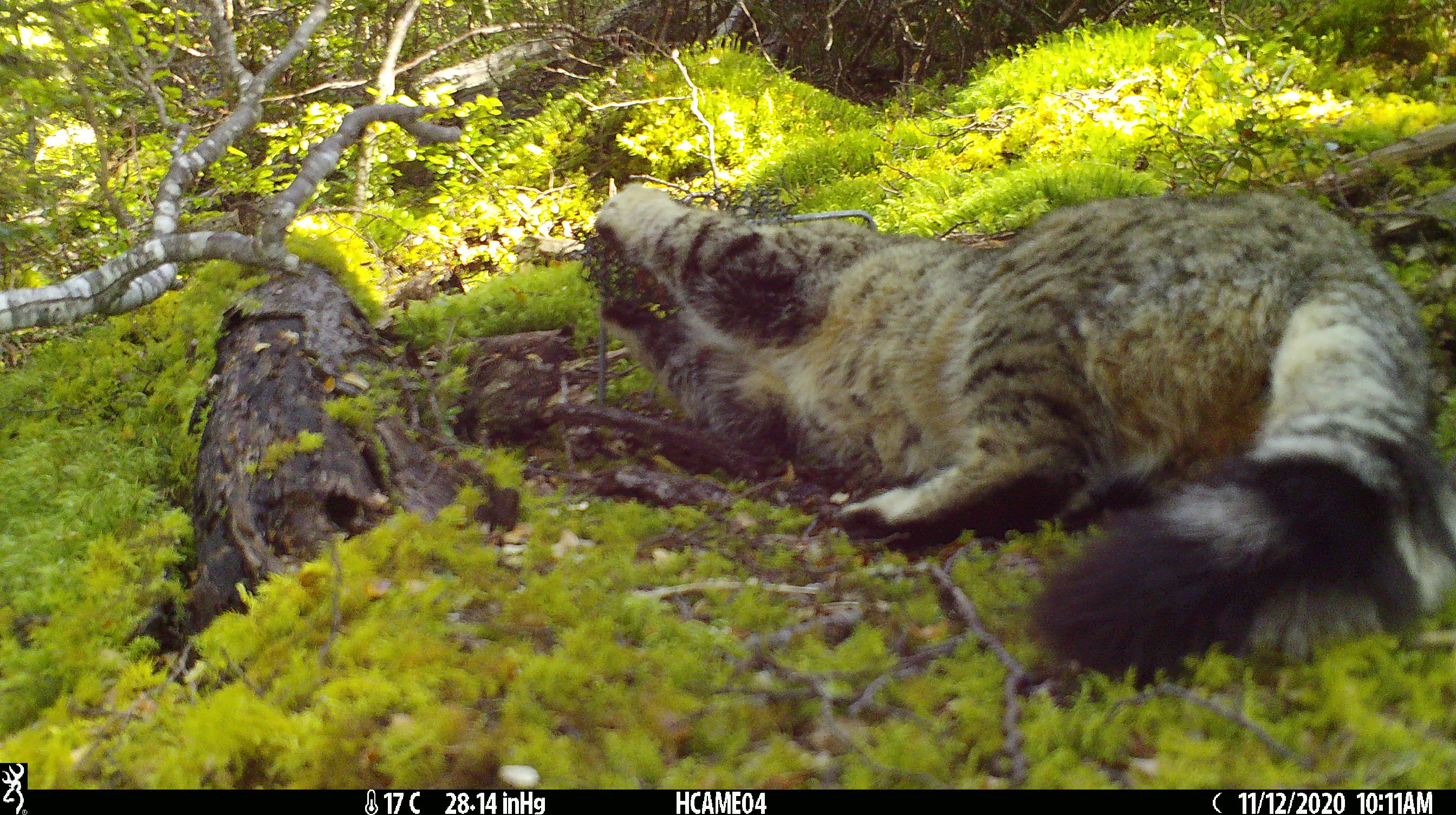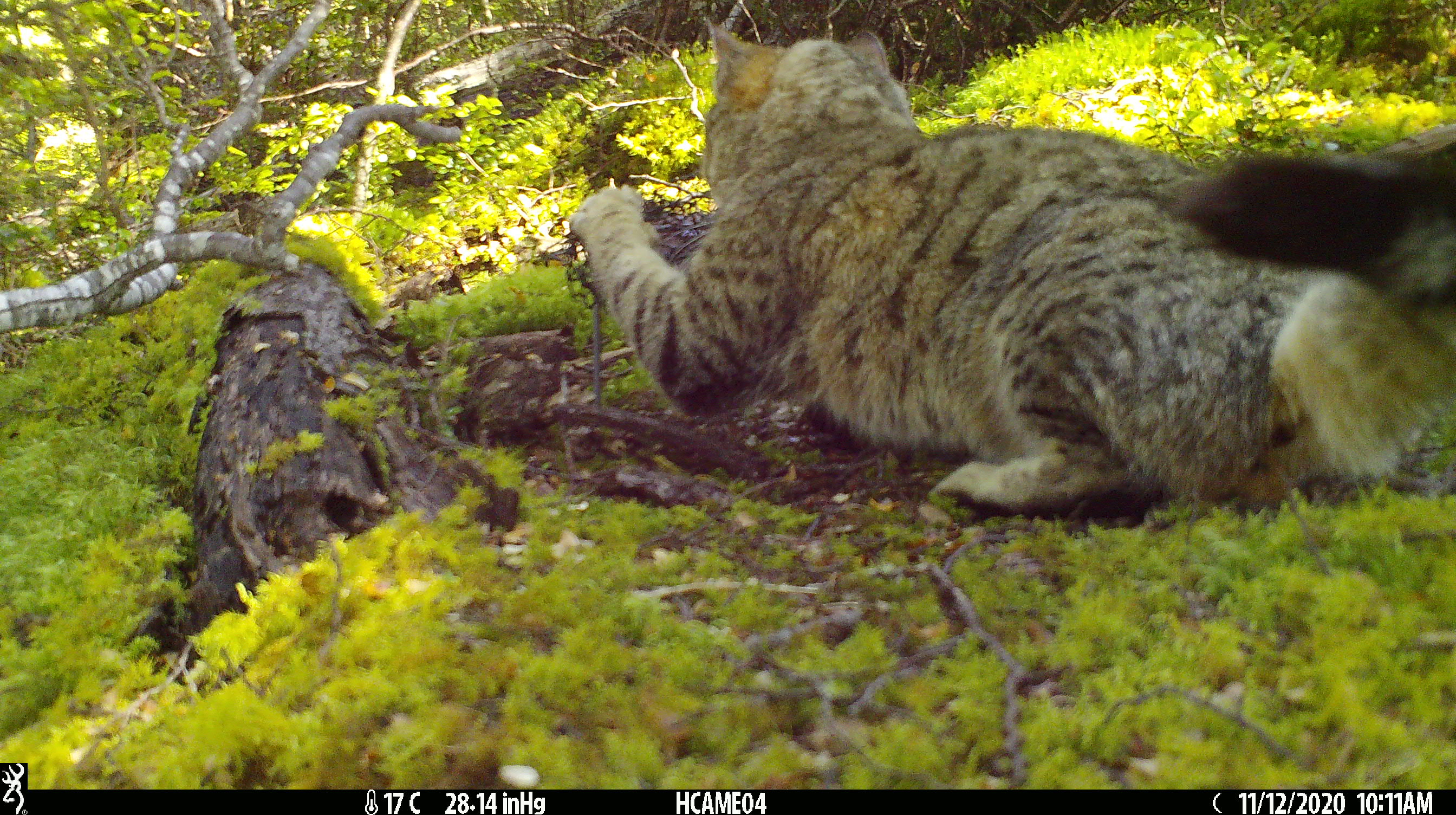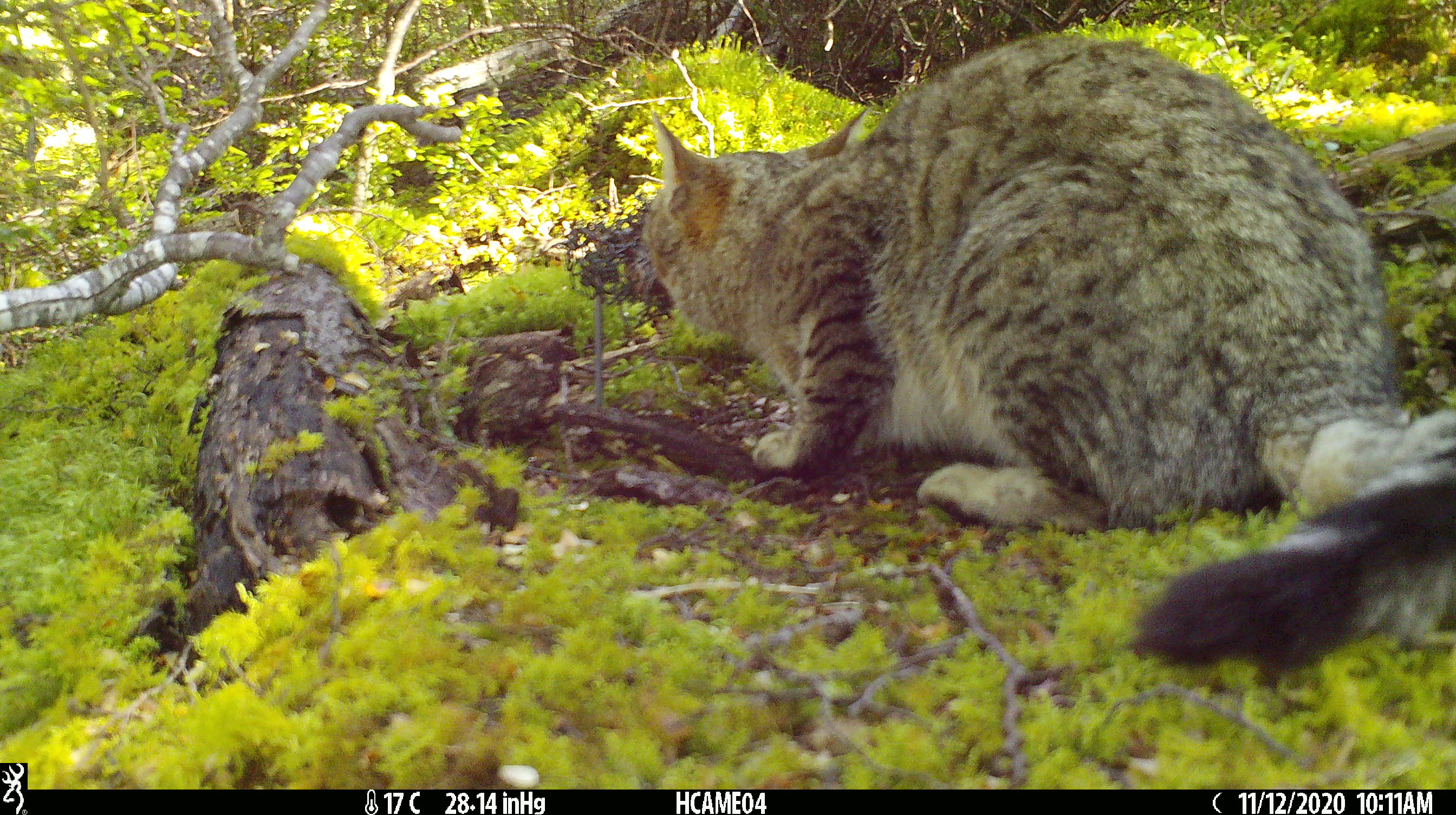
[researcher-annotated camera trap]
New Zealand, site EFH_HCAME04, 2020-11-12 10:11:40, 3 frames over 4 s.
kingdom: Animalia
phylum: Chordata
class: Mammalia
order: Carnivora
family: Felidae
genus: Felis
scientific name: Felis catus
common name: domestic cat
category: cat